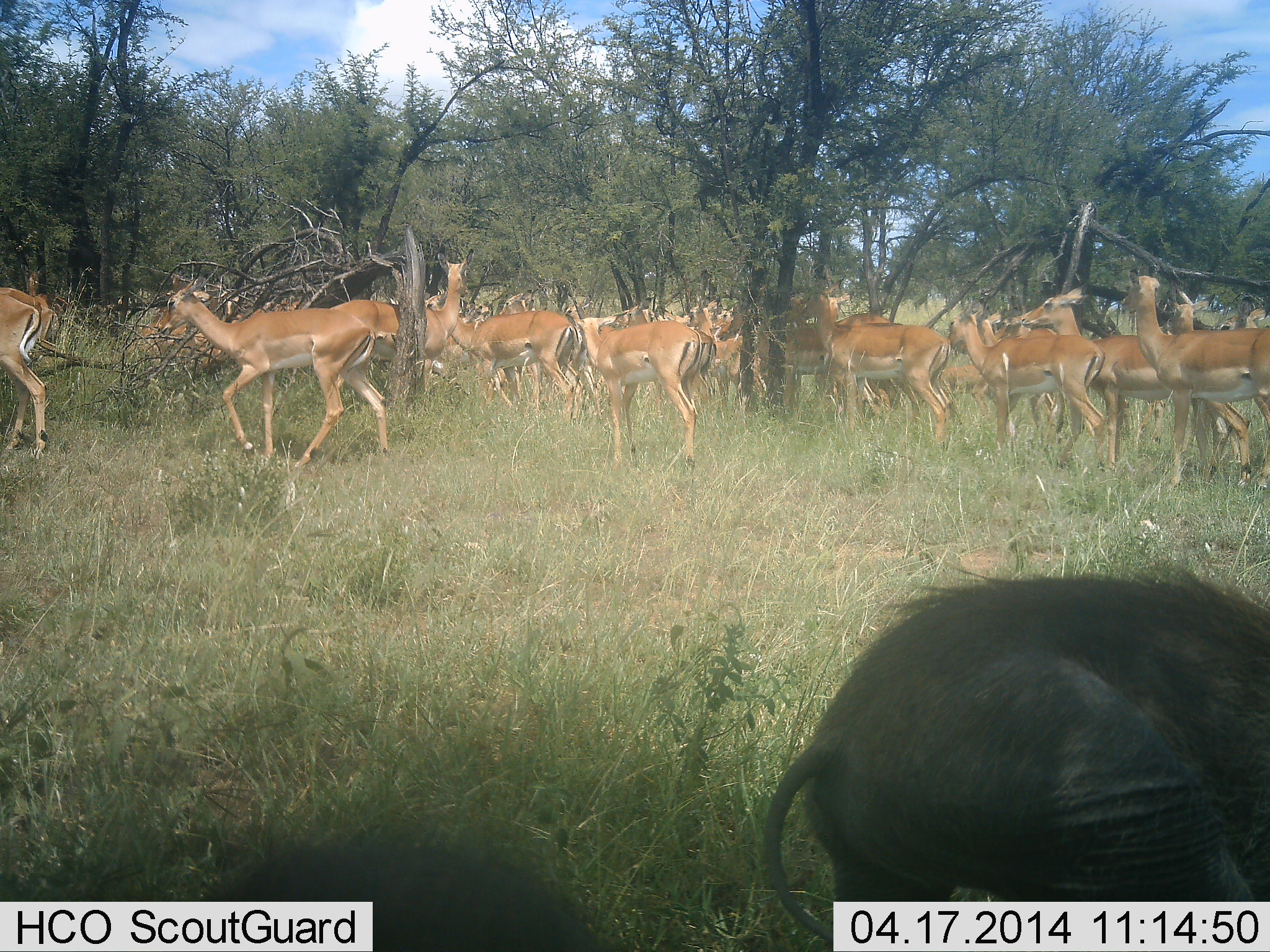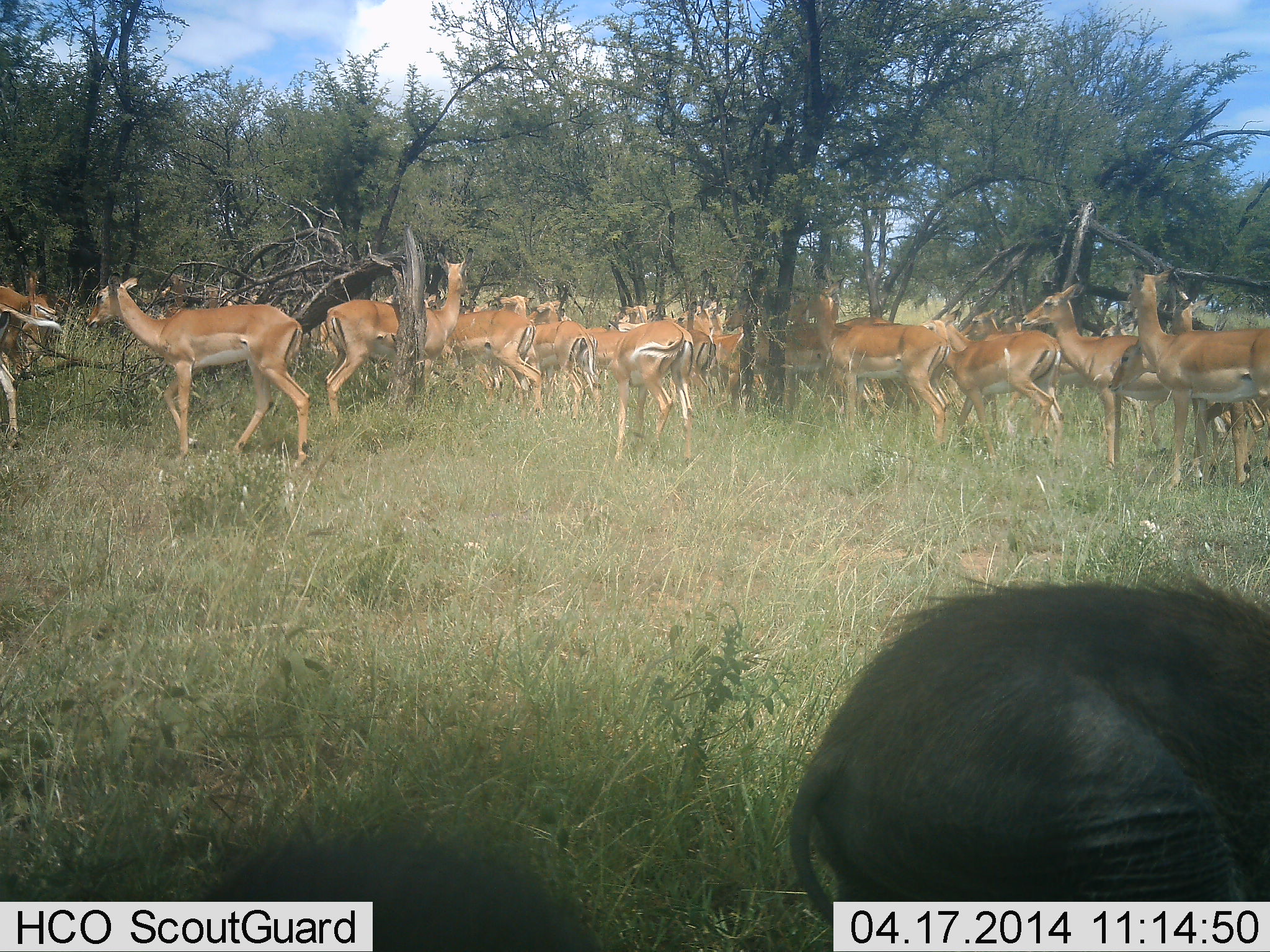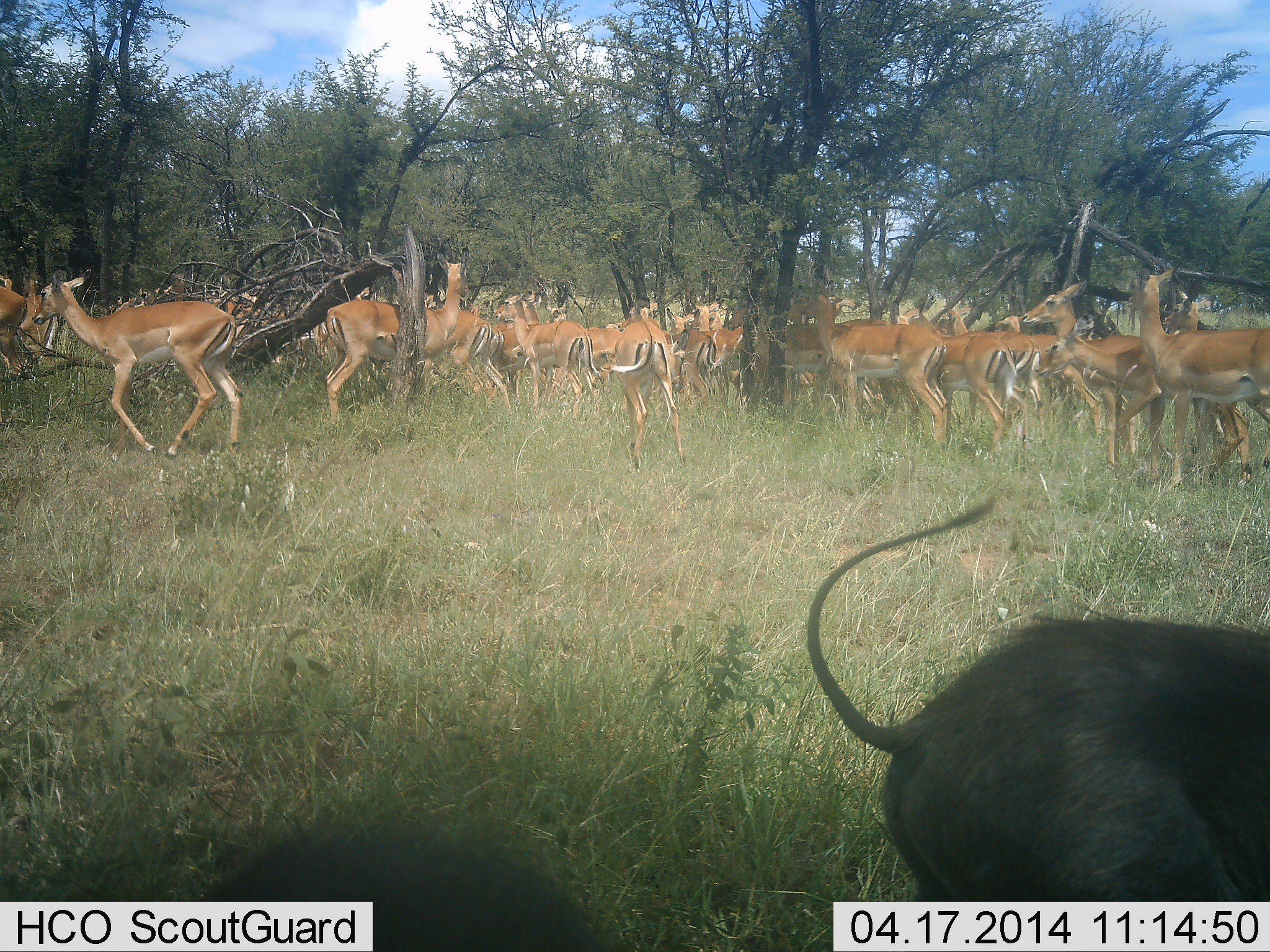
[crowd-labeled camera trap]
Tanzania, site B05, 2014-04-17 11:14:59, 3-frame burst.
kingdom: Animalia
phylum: Chordata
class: Mammalia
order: Artiodactyla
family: Bovidae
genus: Aepyceros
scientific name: Aepyceros melampus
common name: impala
Impala (Aepyceros melampus), count 11-50. Behavior (volunteer vote fractions): standing 83%, resting 0%, moving 92%, interacting 25%. Young present (vote fraction): 0%. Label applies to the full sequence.